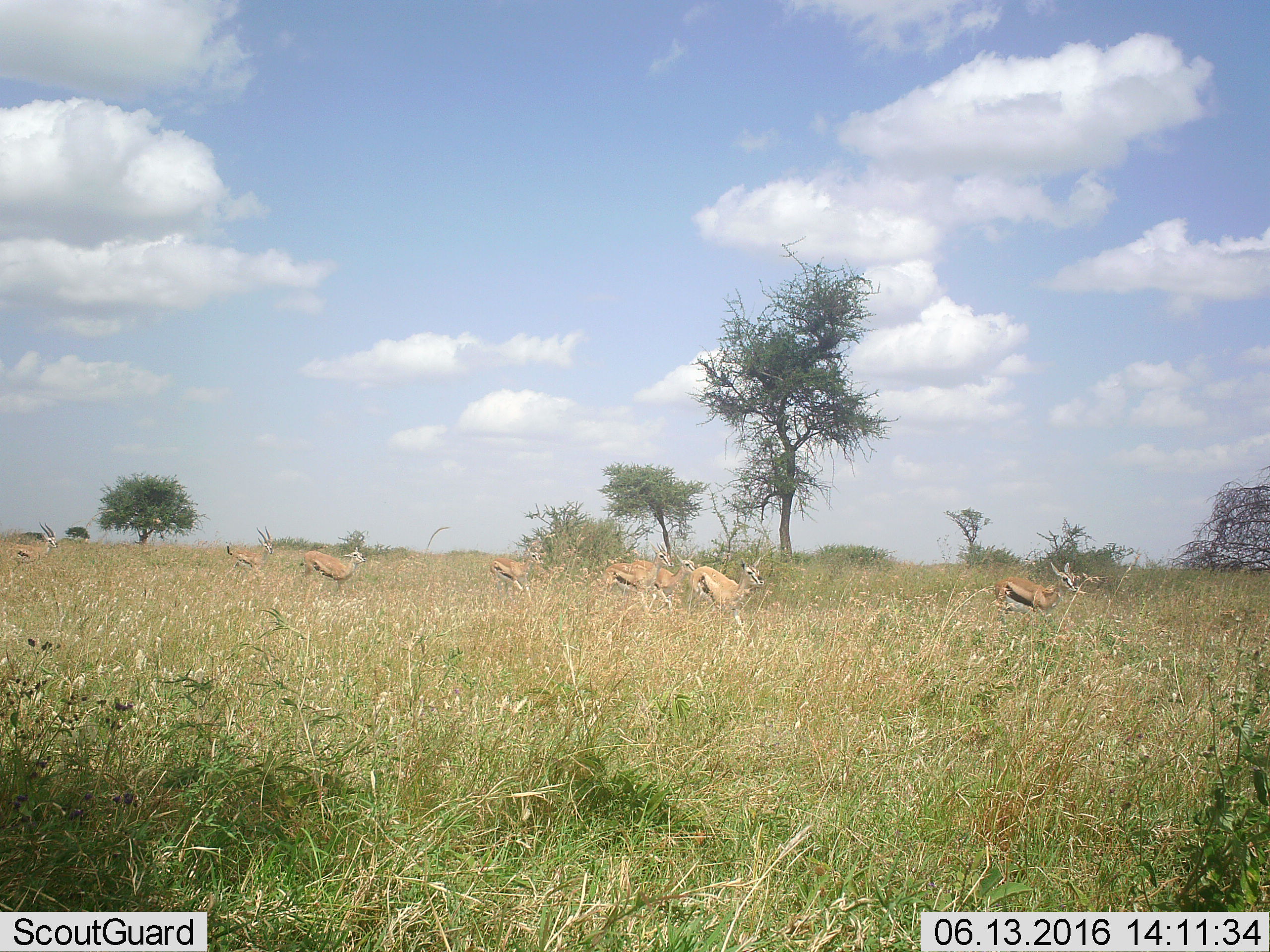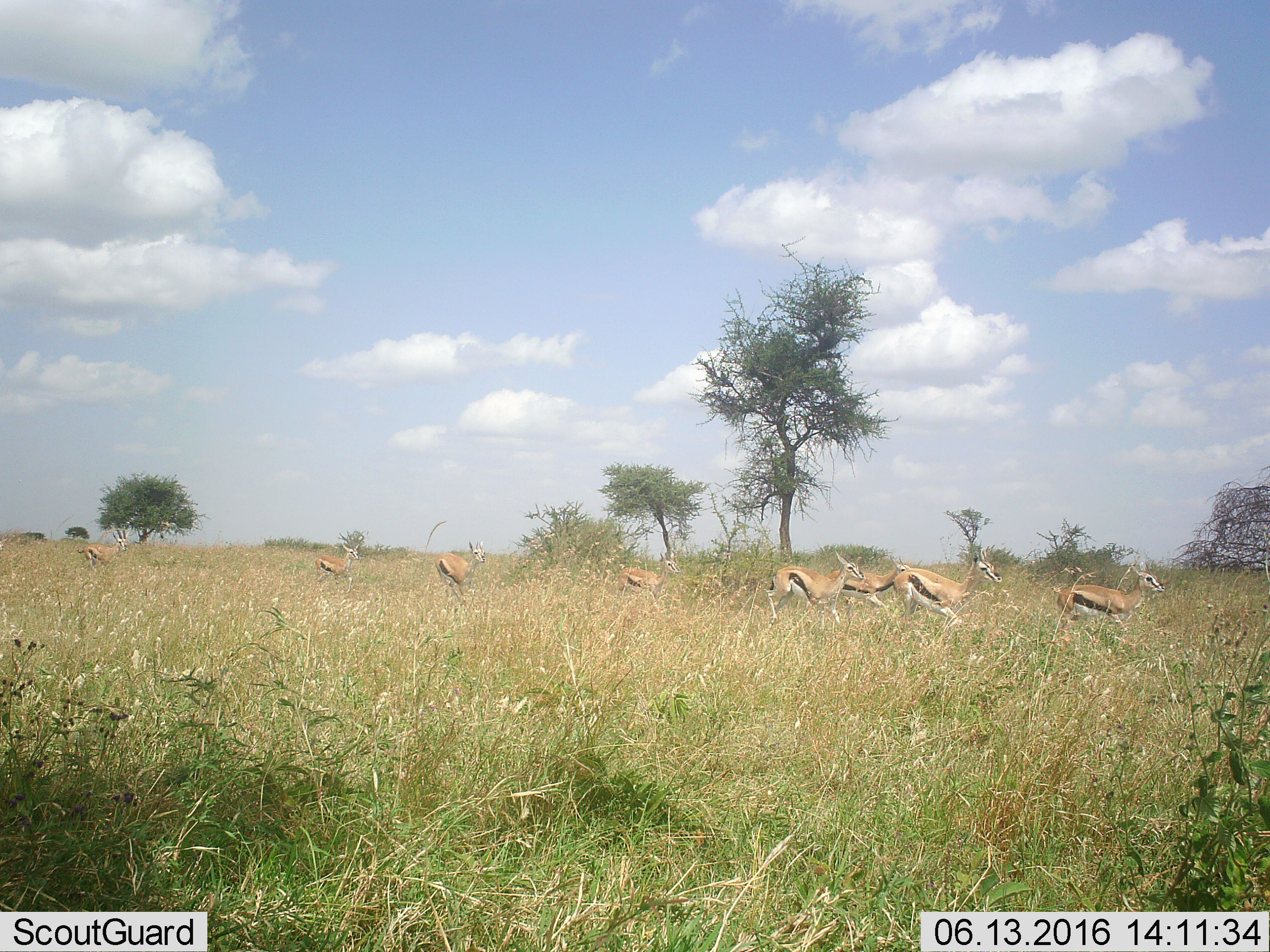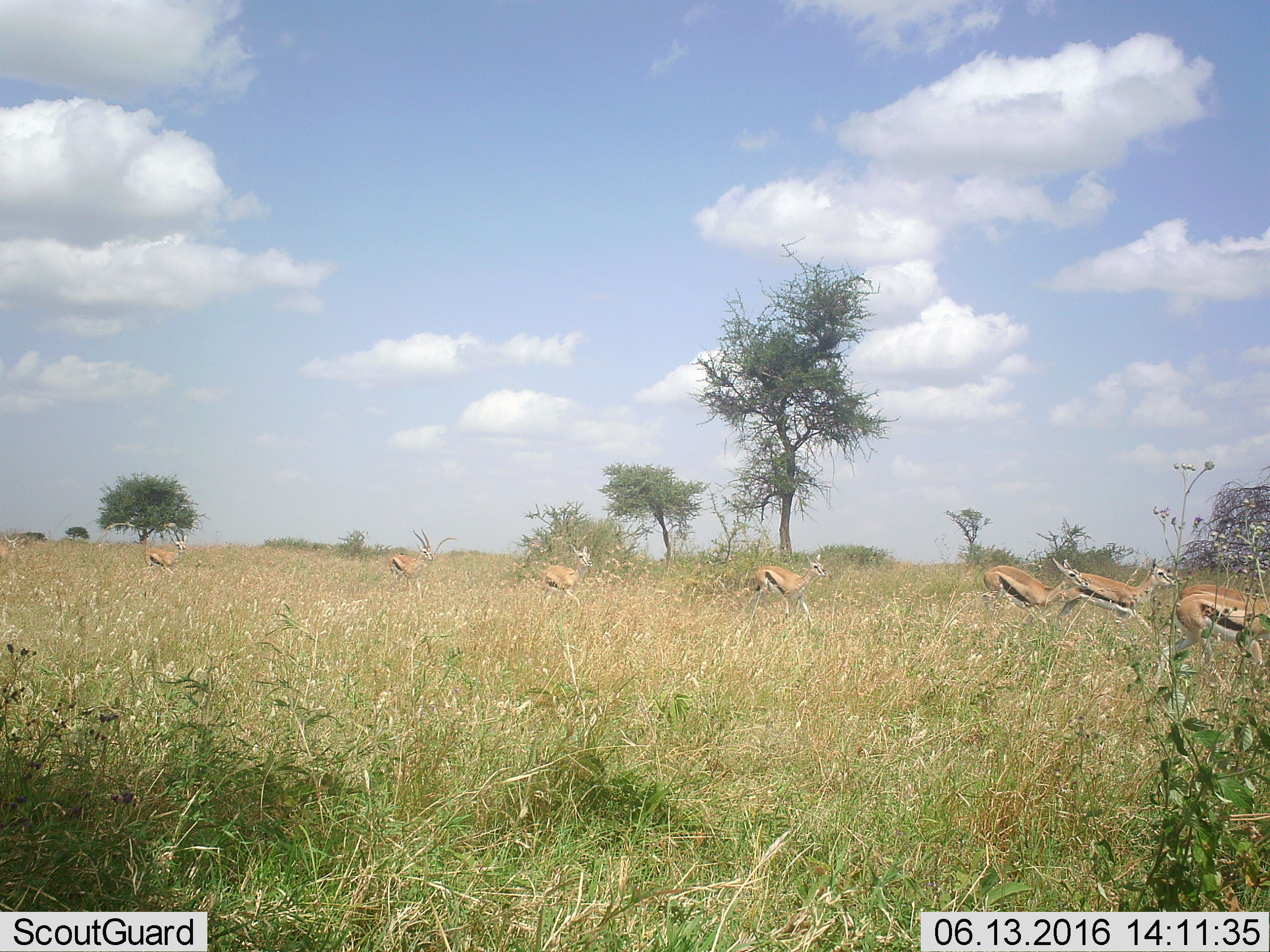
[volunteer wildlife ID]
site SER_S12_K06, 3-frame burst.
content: unidentified animal